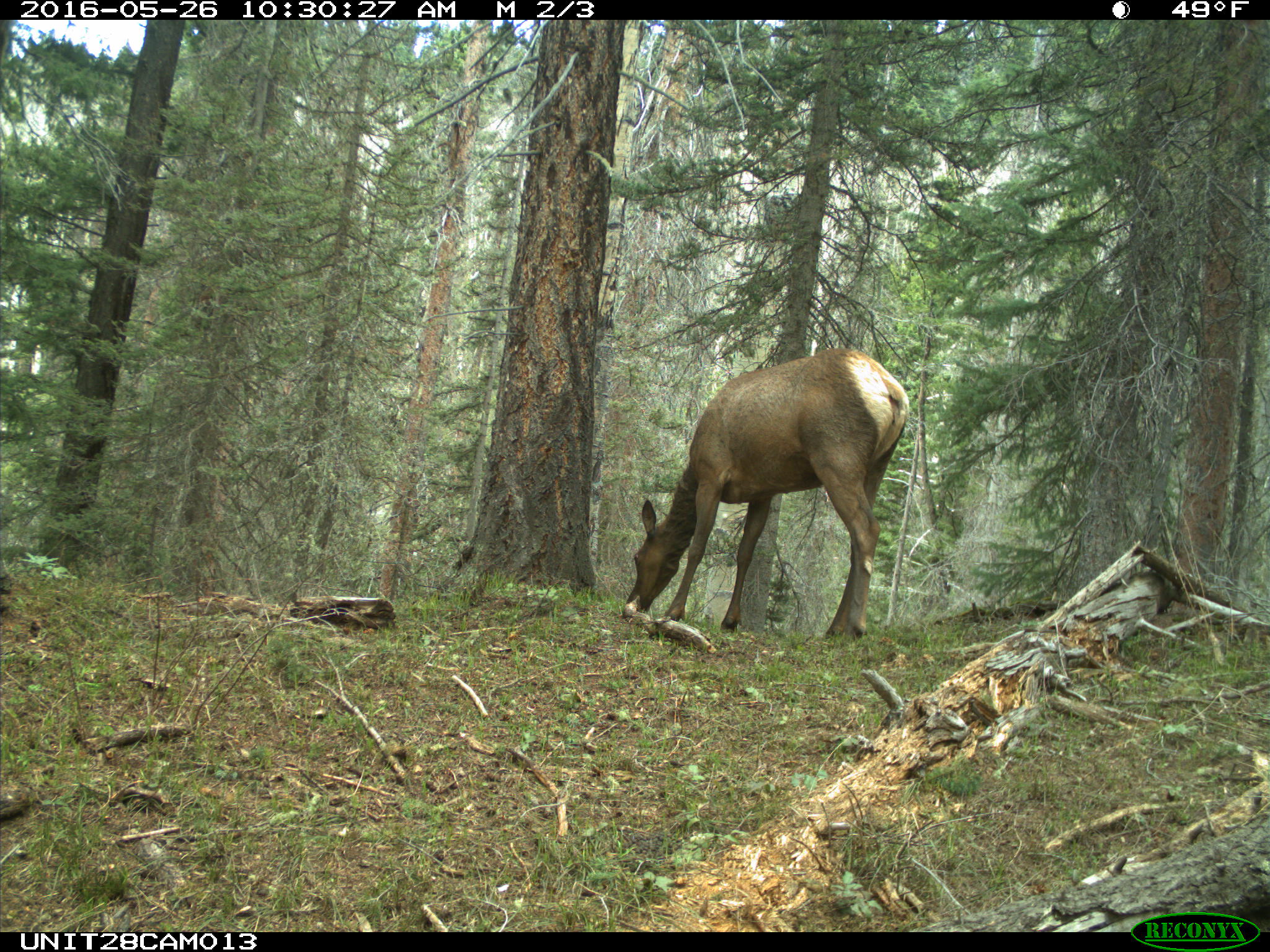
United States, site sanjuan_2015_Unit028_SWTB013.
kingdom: Animalia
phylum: Chordata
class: Mammalia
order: Artiodactyla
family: Cervidae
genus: Cervus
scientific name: Cervus elaphus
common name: red deer